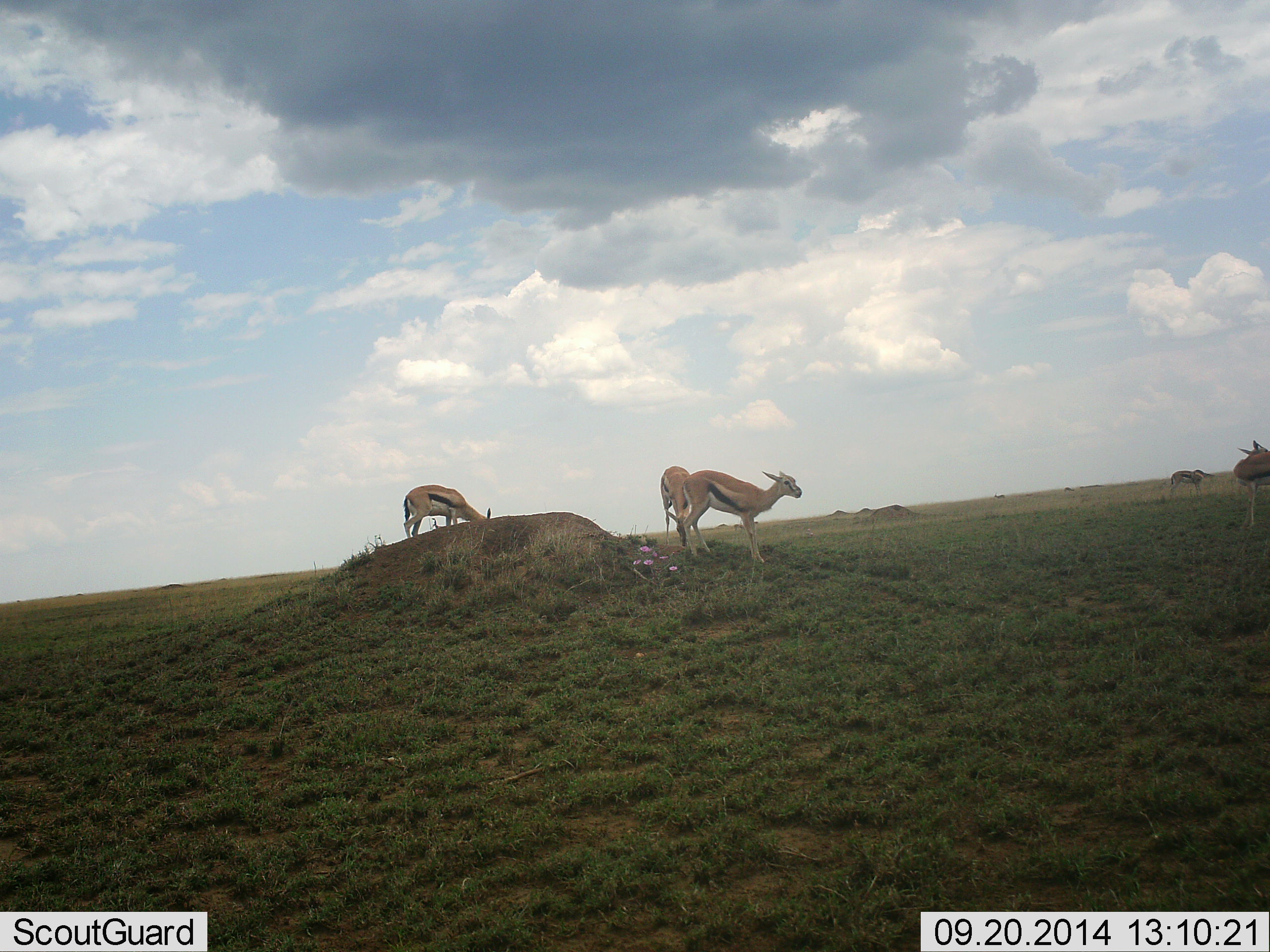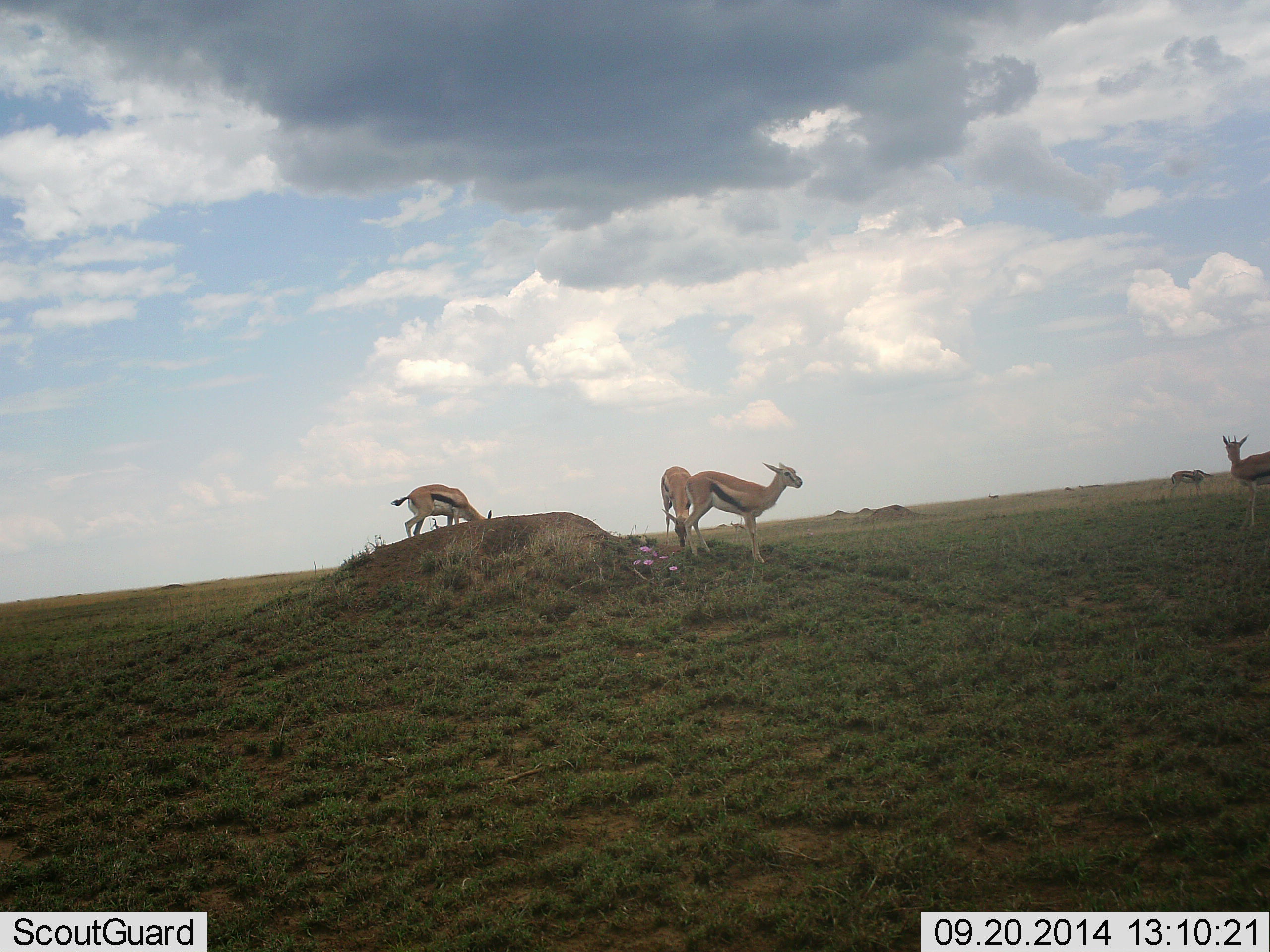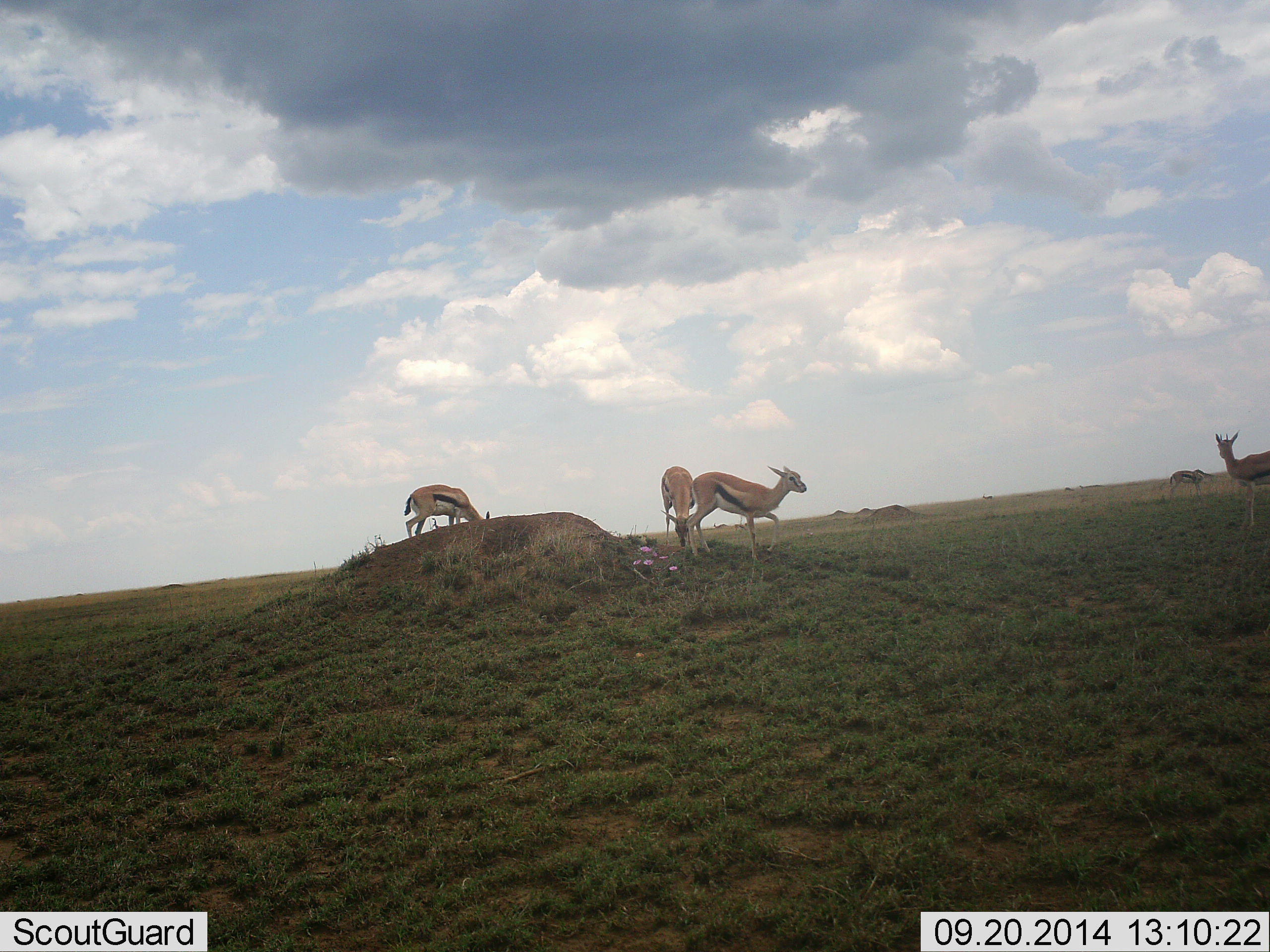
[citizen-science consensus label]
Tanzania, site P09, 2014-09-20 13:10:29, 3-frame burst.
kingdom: Animalia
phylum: Chordata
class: Mammalia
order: Artiodactyla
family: Bovidae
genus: Eudorcas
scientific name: Eudorcas thomsonii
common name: thomson's gazelle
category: gazellethomsons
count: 5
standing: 90%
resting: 0%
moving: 20%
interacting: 0%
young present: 0%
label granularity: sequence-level